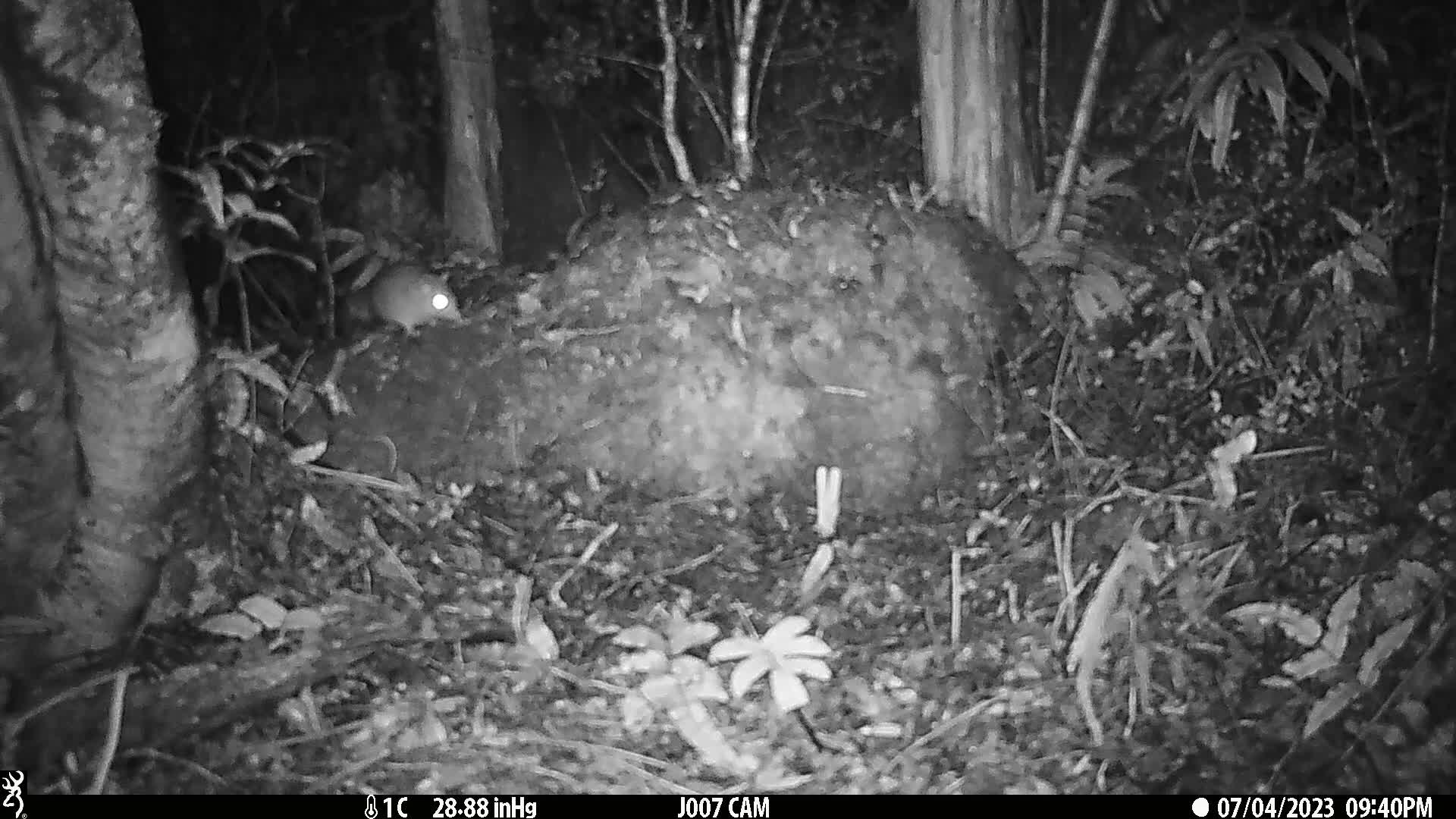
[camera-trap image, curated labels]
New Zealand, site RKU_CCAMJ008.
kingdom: Animalia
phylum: Chordata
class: Mammalia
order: Rodentia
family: Muridae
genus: Rattus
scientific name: Rattus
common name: rat